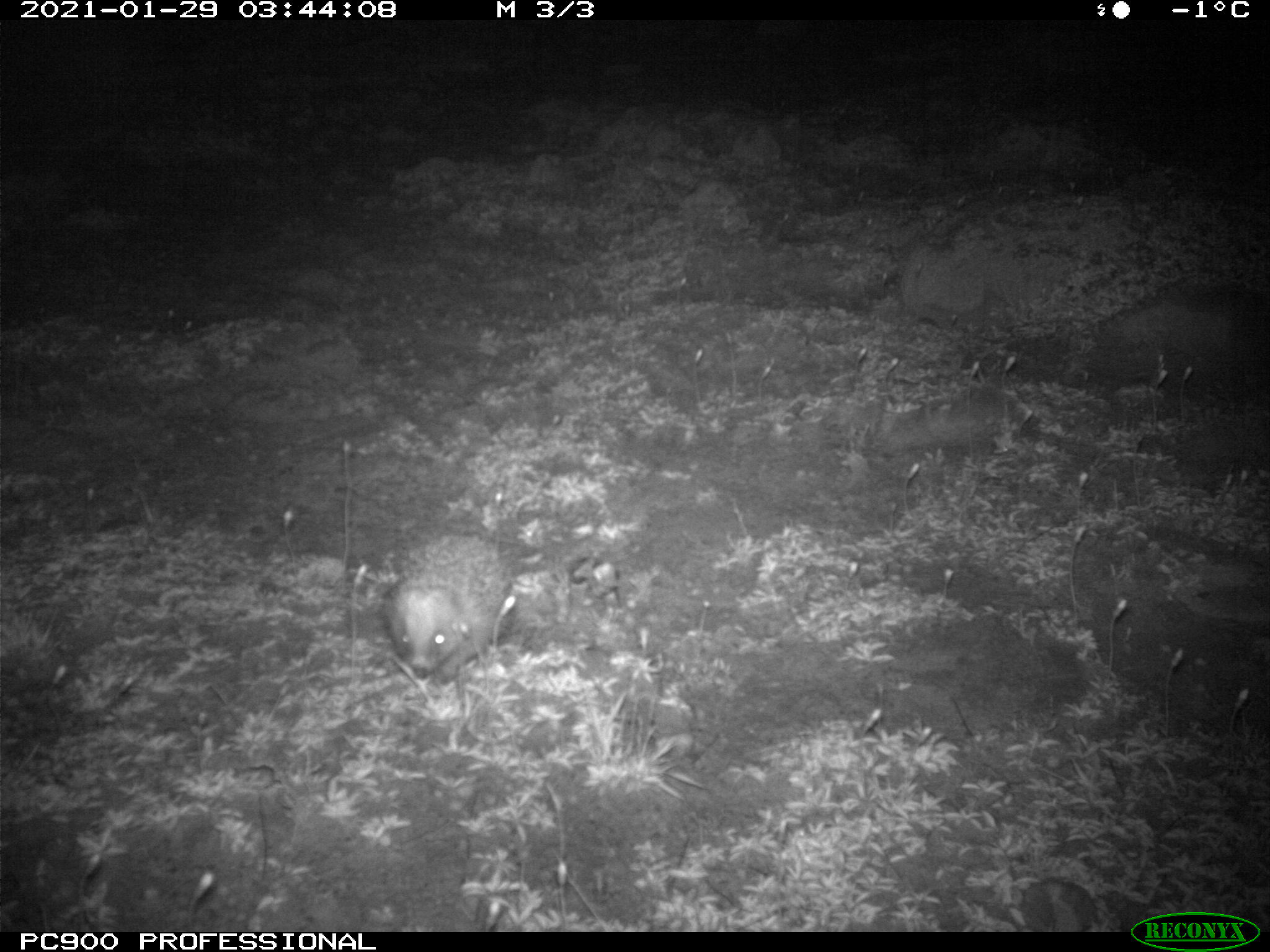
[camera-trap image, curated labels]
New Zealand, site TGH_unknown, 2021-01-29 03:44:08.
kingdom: Animalia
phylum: Chordata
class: Mammalia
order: Eulipotyphla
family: Erinaceidae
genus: Erinaceus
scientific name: Erinaceus europaeus europaeus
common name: european hedgehog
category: hedgehog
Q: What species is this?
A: Hedgehog (european hedgehog) (Erinaceus europaeus europaeus).